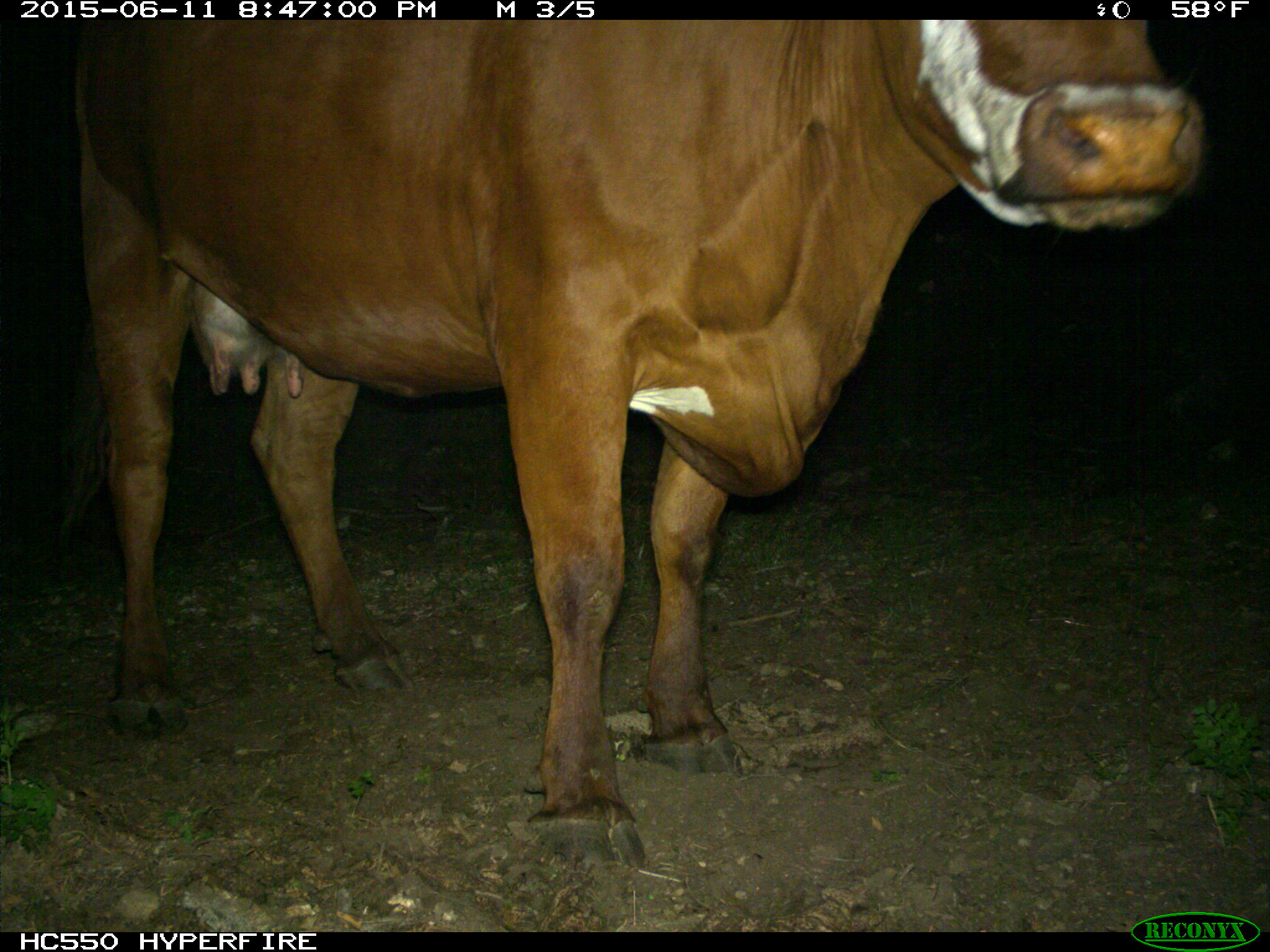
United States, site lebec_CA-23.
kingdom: Animalia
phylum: Chordata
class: Mammalia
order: Artiodactyla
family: Bovidae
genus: Bos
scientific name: Bos taurus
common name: domestic cow